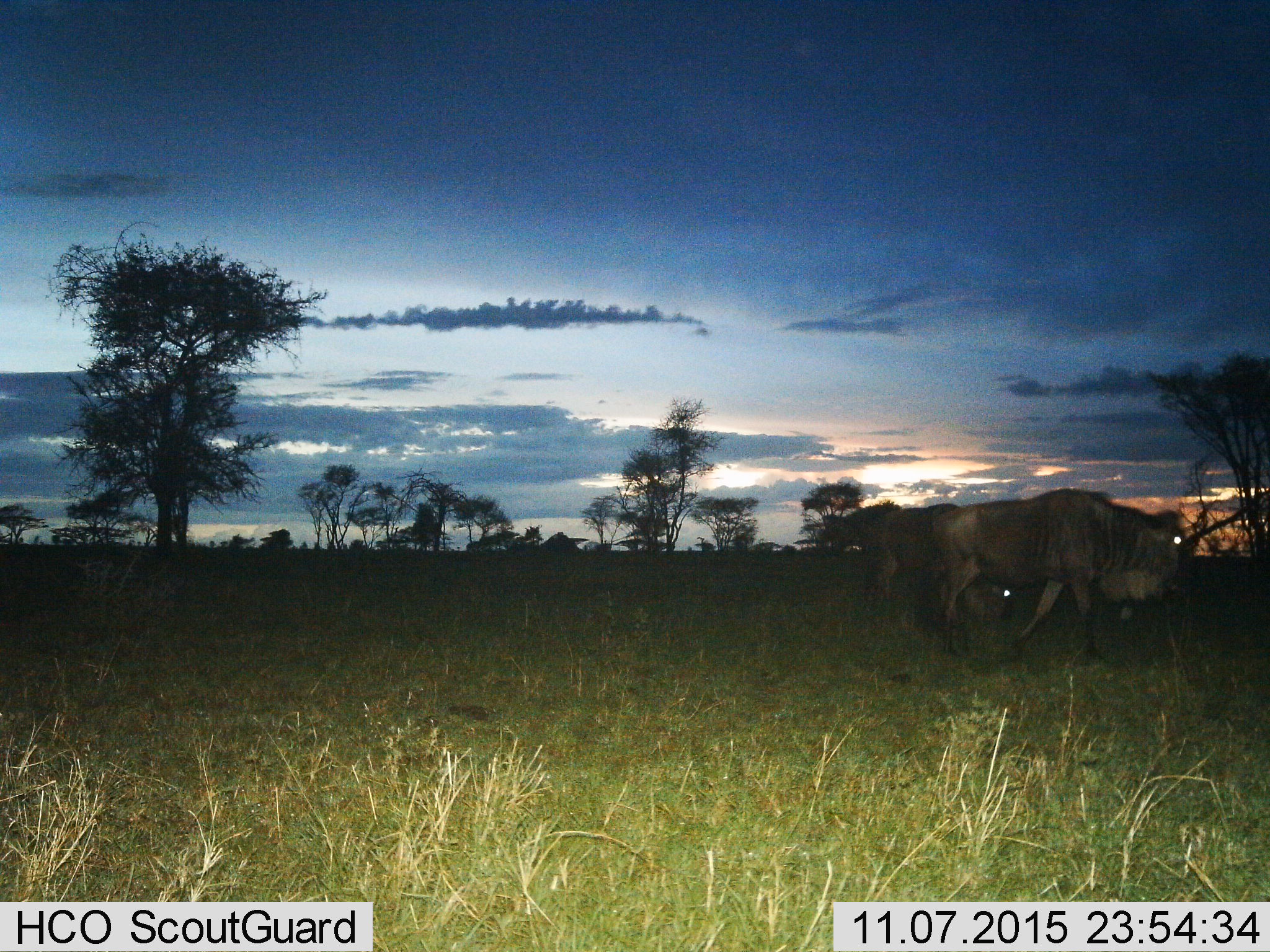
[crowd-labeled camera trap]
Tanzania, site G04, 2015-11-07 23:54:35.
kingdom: Animalia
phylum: Chordata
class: Mammalia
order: Artiodactyla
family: Bovidae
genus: Connochaetes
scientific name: Connochaetes taurinus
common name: blue wildebeest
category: wildebeest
Wildebeest (blue wildebeest) (Connochaetes taurinus), count 2. Behavior (volunteer vote fractions): standing 38%, resting 8%, moving 62%, interacting 0%. Young present (vote fraction): 0%. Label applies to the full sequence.